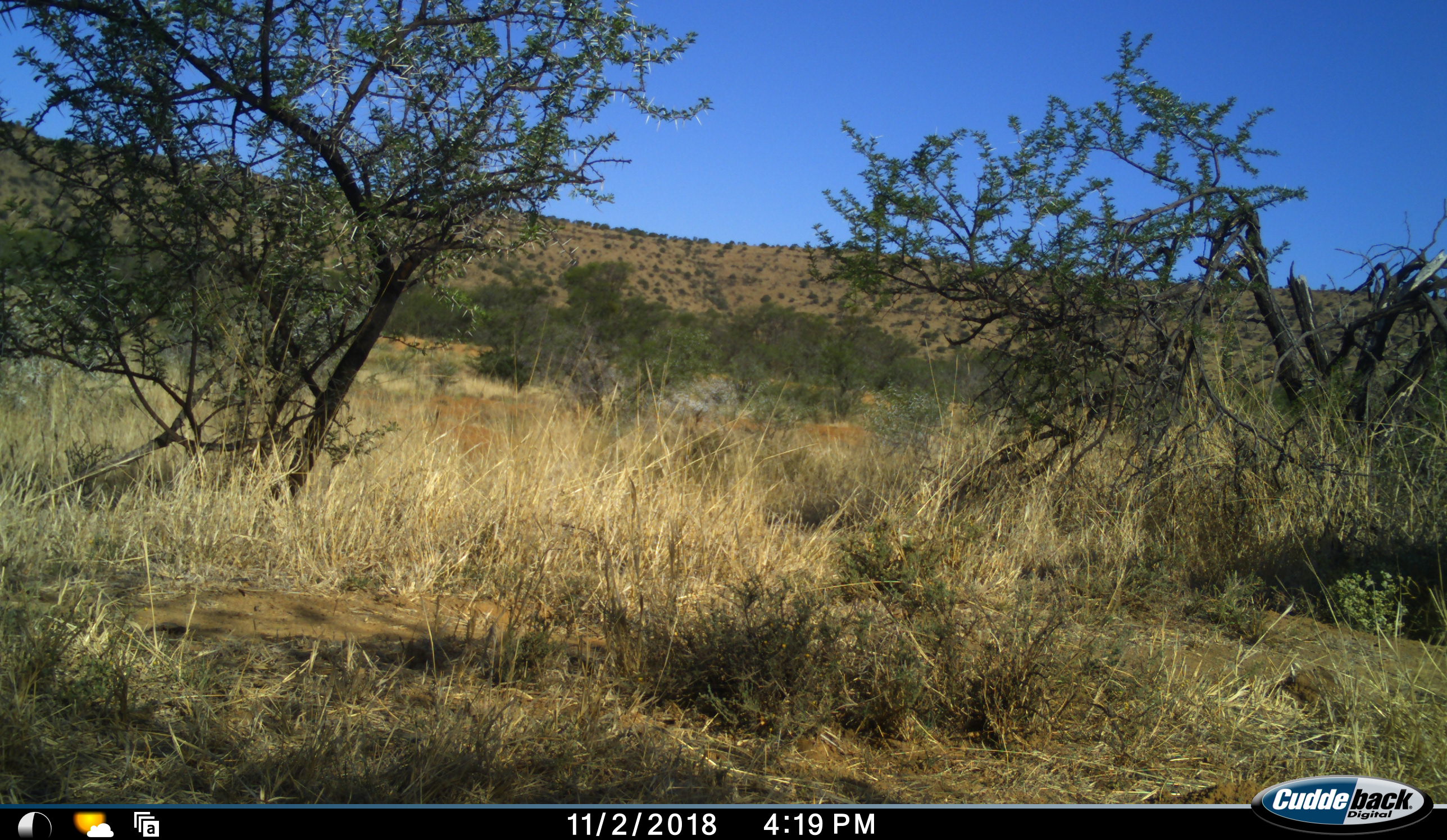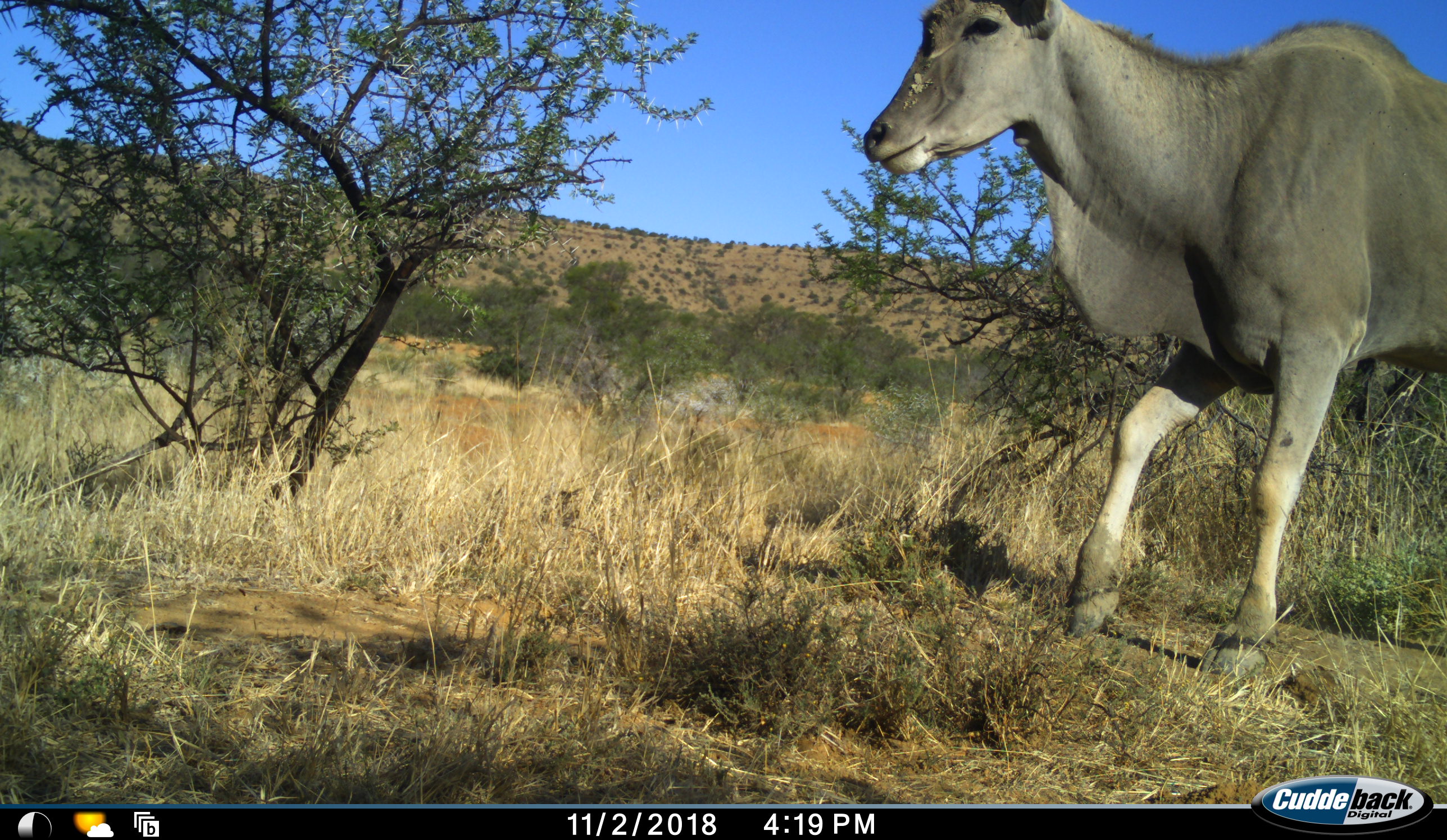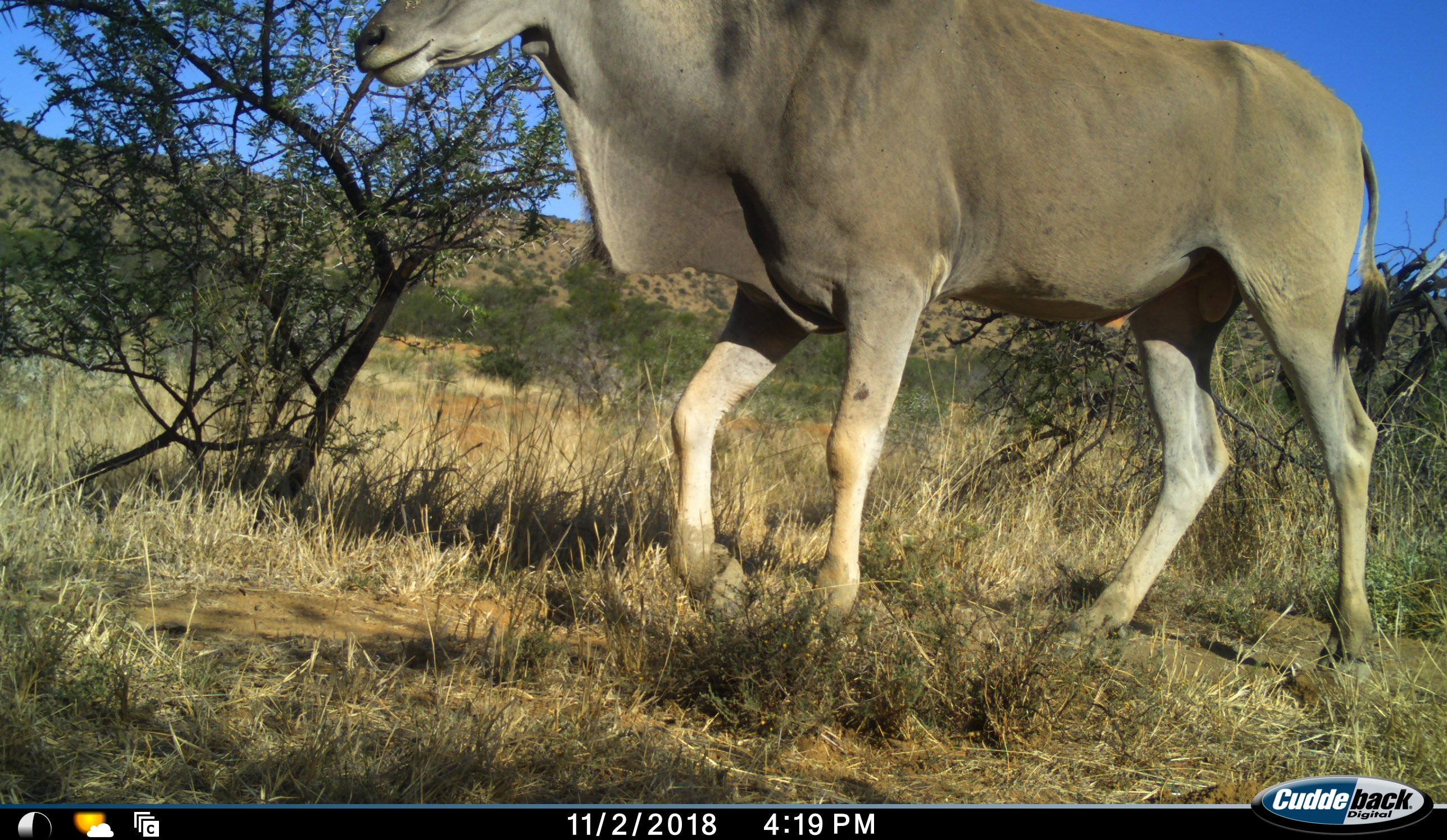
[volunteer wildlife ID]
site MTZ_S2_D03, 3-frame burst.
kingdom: Animalia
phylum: Chordata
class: Mammalia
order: Artiodactyla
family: Bovidae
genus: Tragelaphus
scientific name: Tragelaphus oryx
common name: eland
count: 1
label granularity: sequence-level